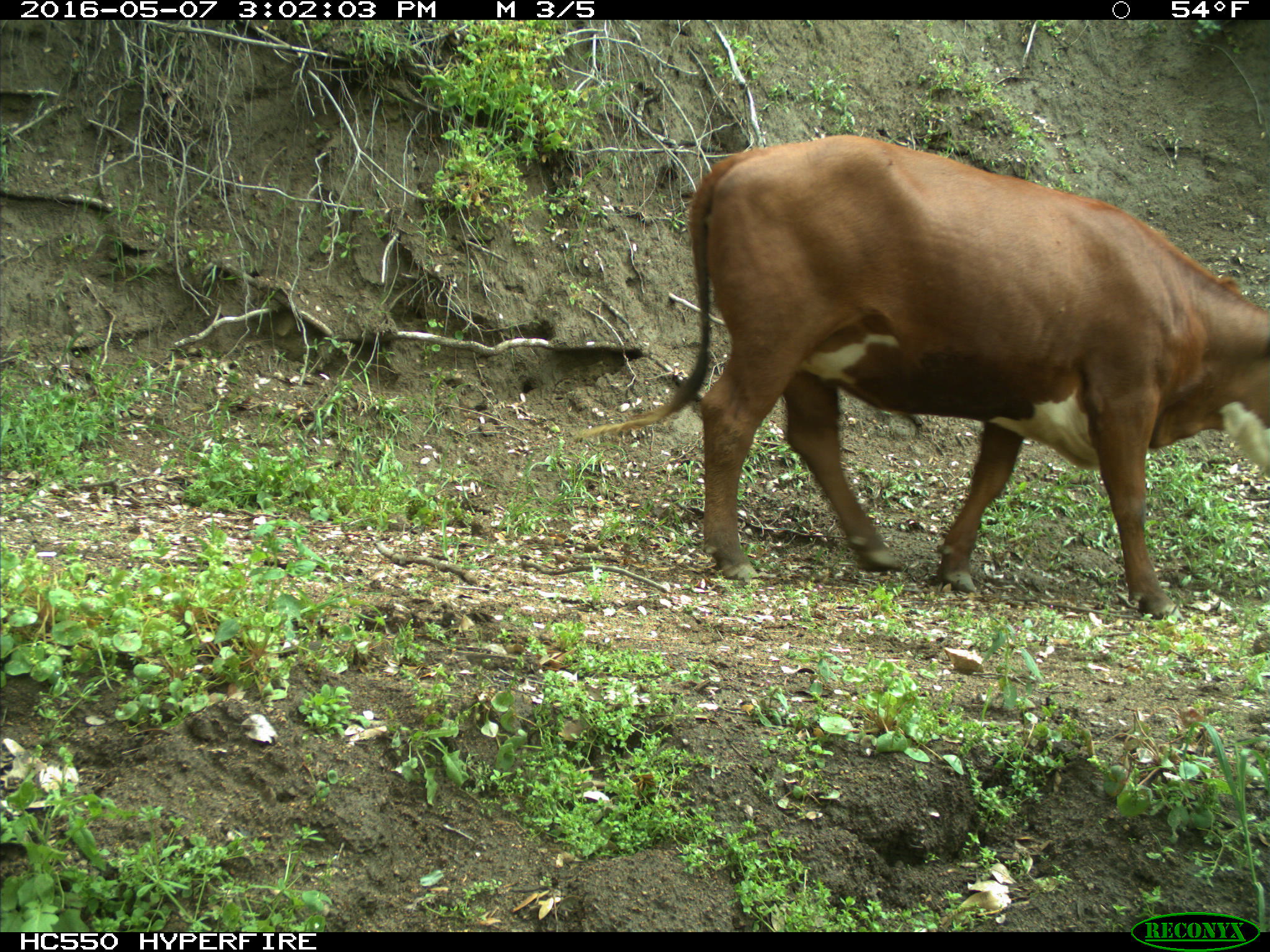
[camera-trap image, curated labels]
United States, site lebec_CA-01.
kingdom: Animalia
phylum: Chordata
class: Mammalia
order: Artiodactyla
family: Bovidae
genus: Bos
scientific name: Bos taurus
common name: domestic cow